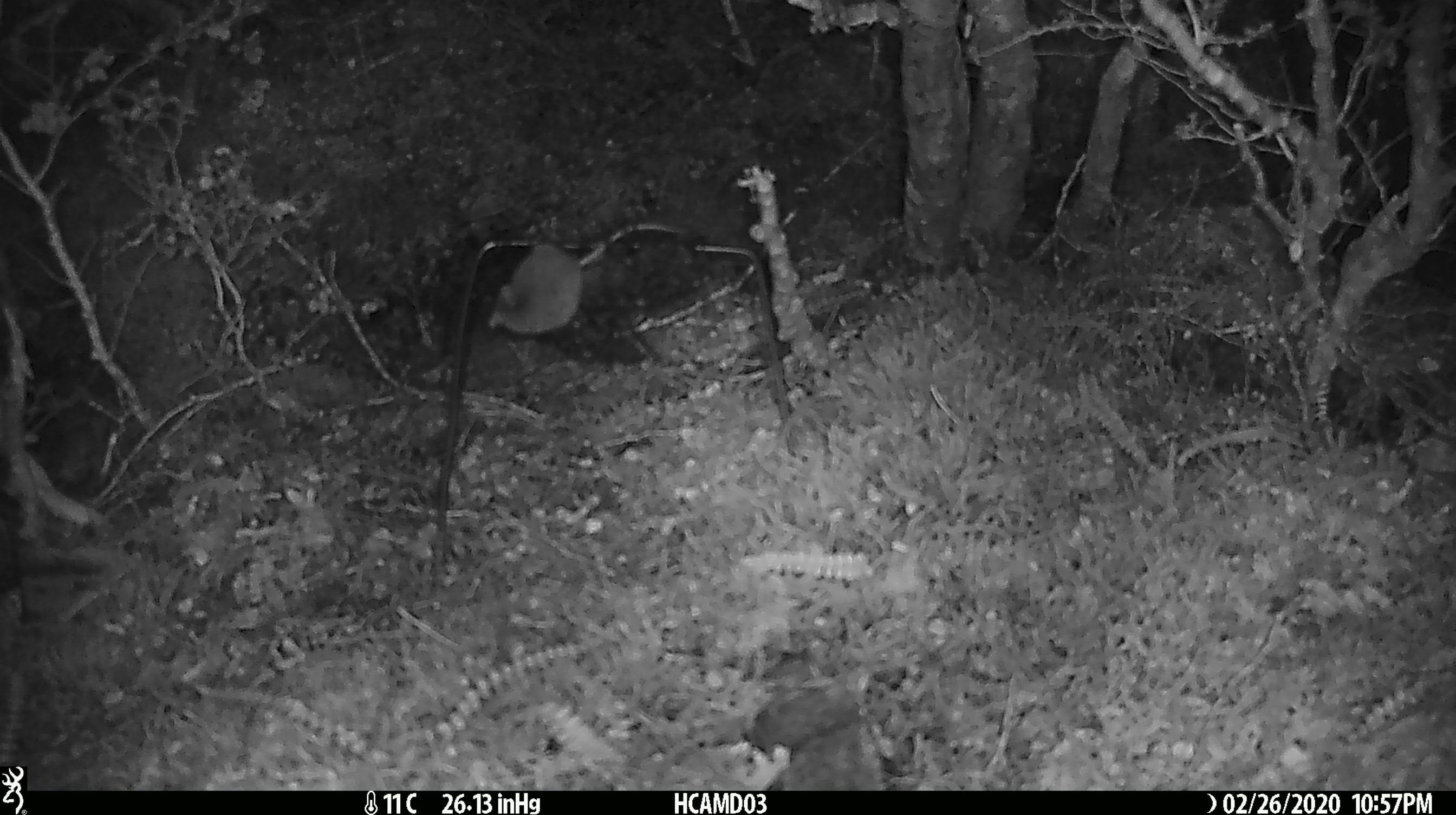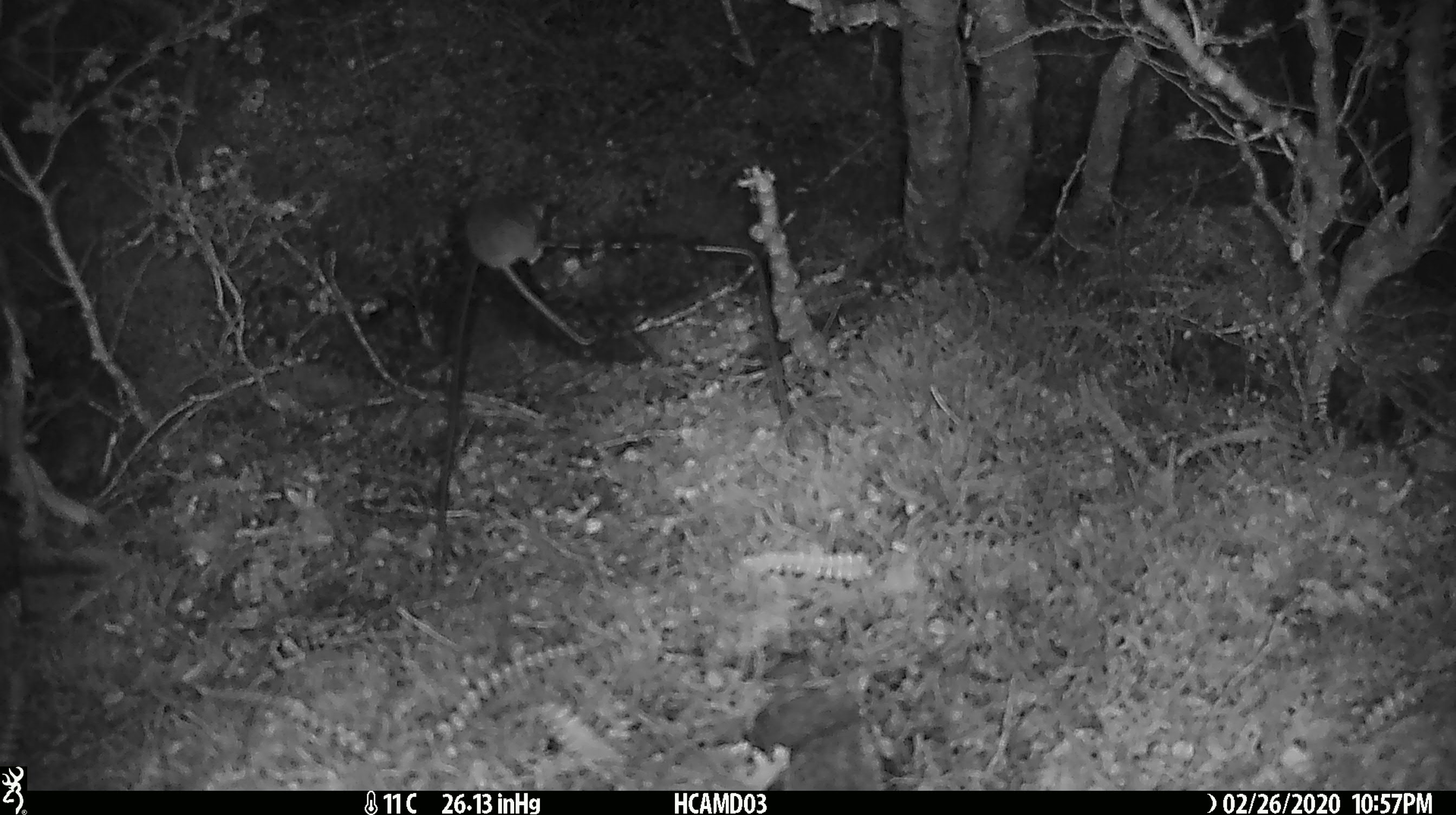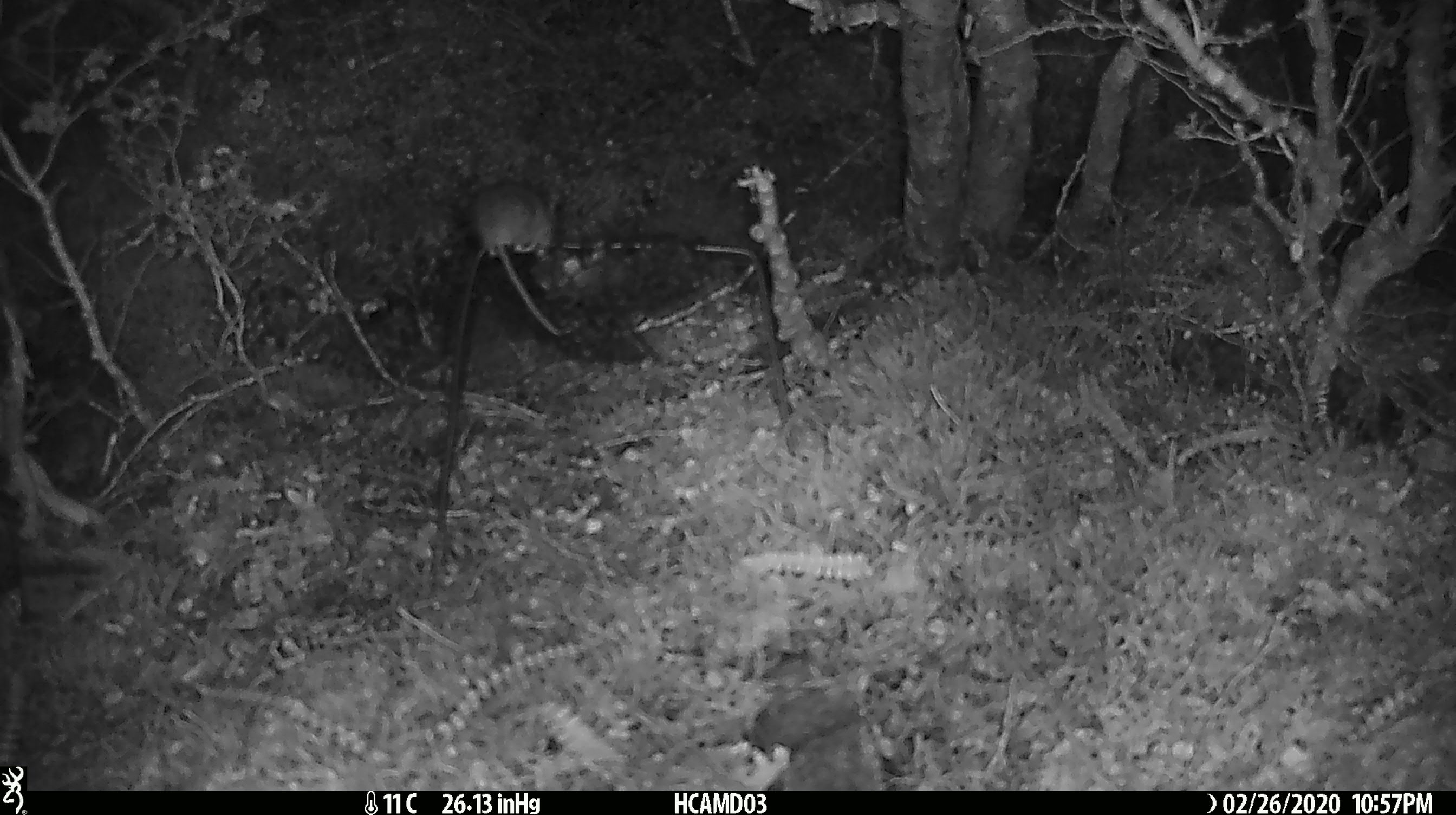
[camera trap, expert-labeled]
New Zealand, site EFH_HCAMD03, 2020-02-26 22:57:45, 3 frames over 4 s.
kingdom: Animalia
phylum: Chordata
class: Mammalia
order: Rodentia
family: Muridae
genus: Mus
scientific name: Mus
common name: mouse